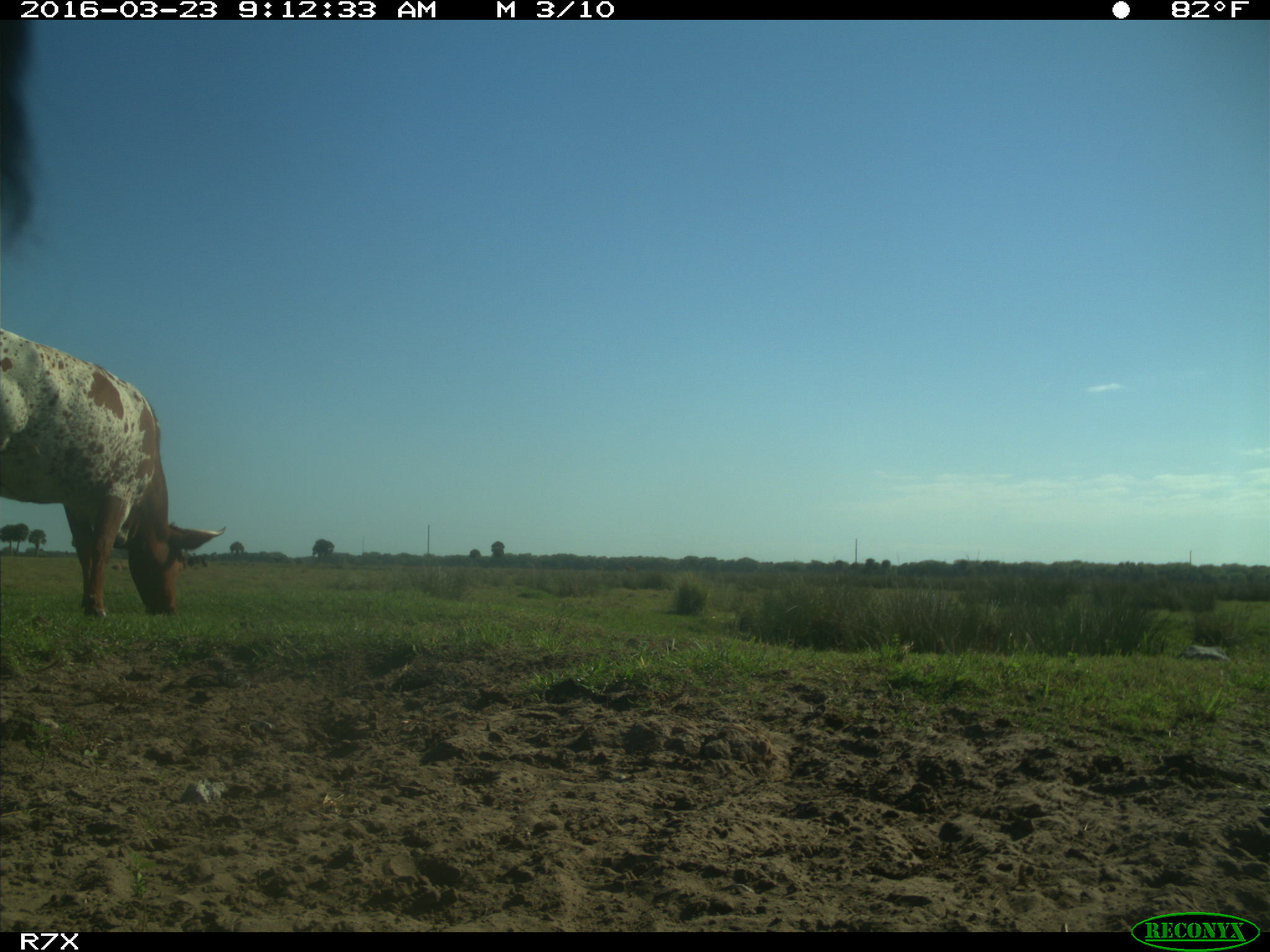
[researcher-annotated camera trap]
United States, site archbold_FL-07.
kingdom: Animalia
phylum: Chordata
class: Mammalia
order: Artiodactyla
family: Bovidae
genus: Bos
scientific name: Bos taurus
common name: domestic cow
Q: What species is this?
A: Bos taurus (domestic cow).